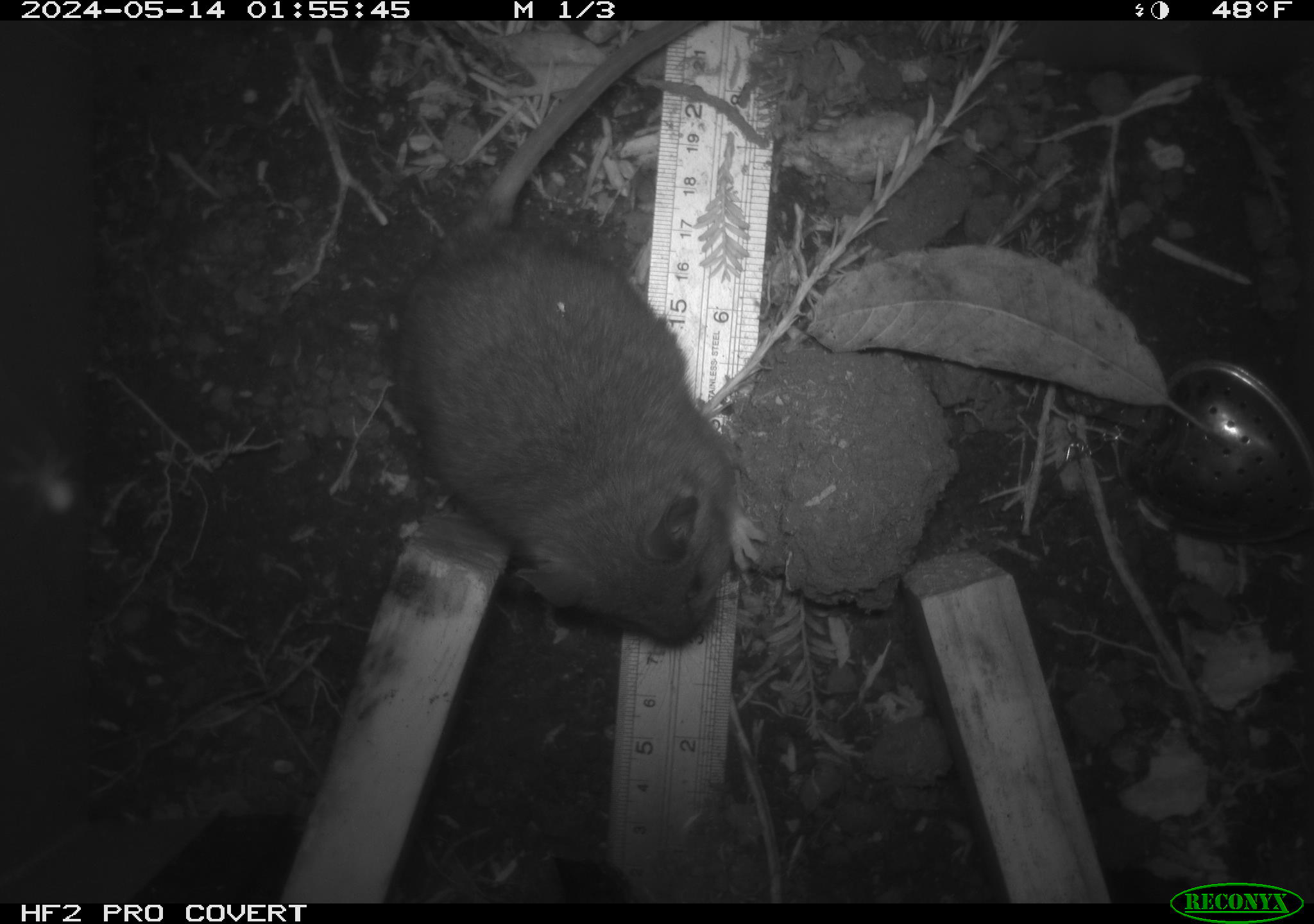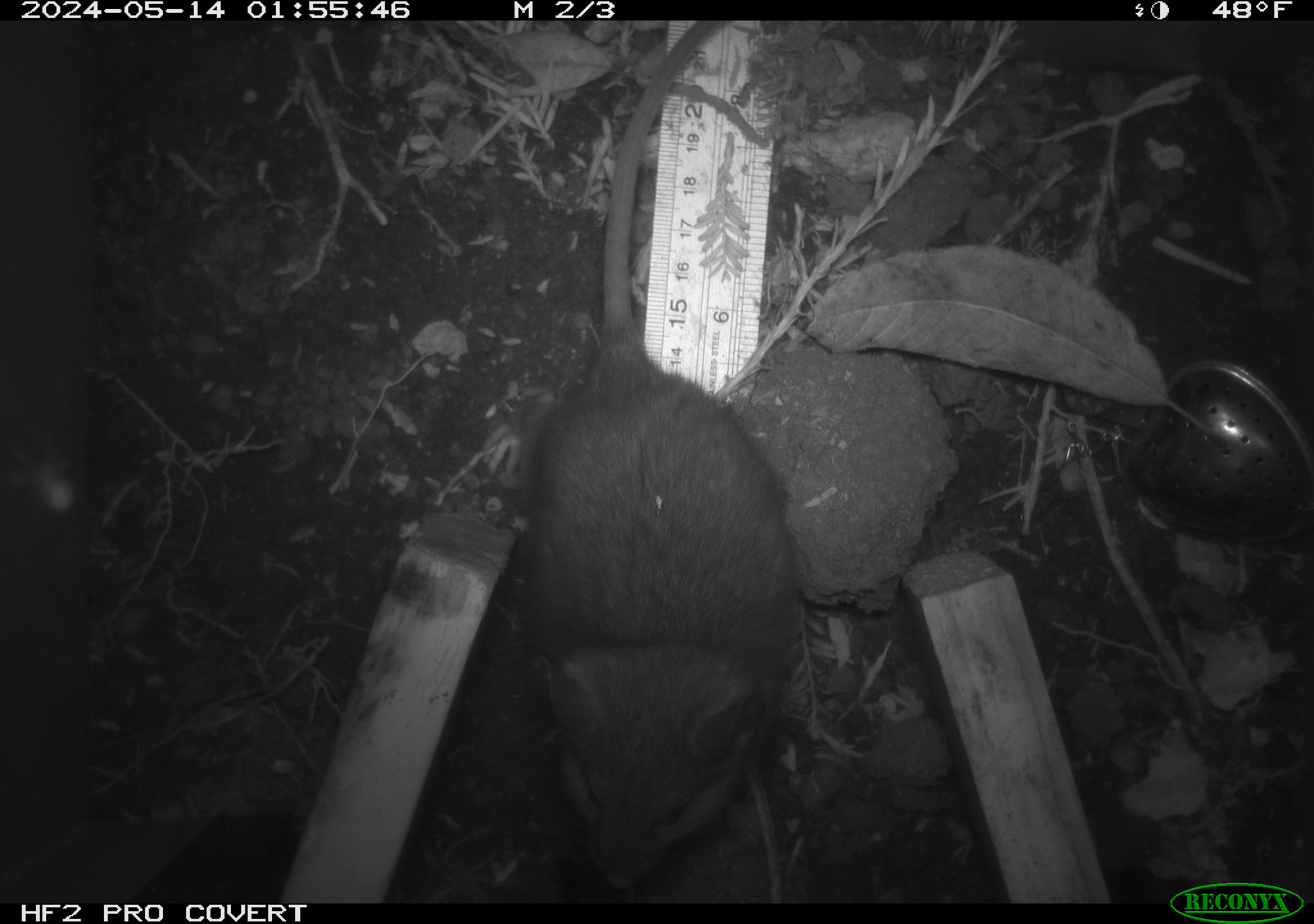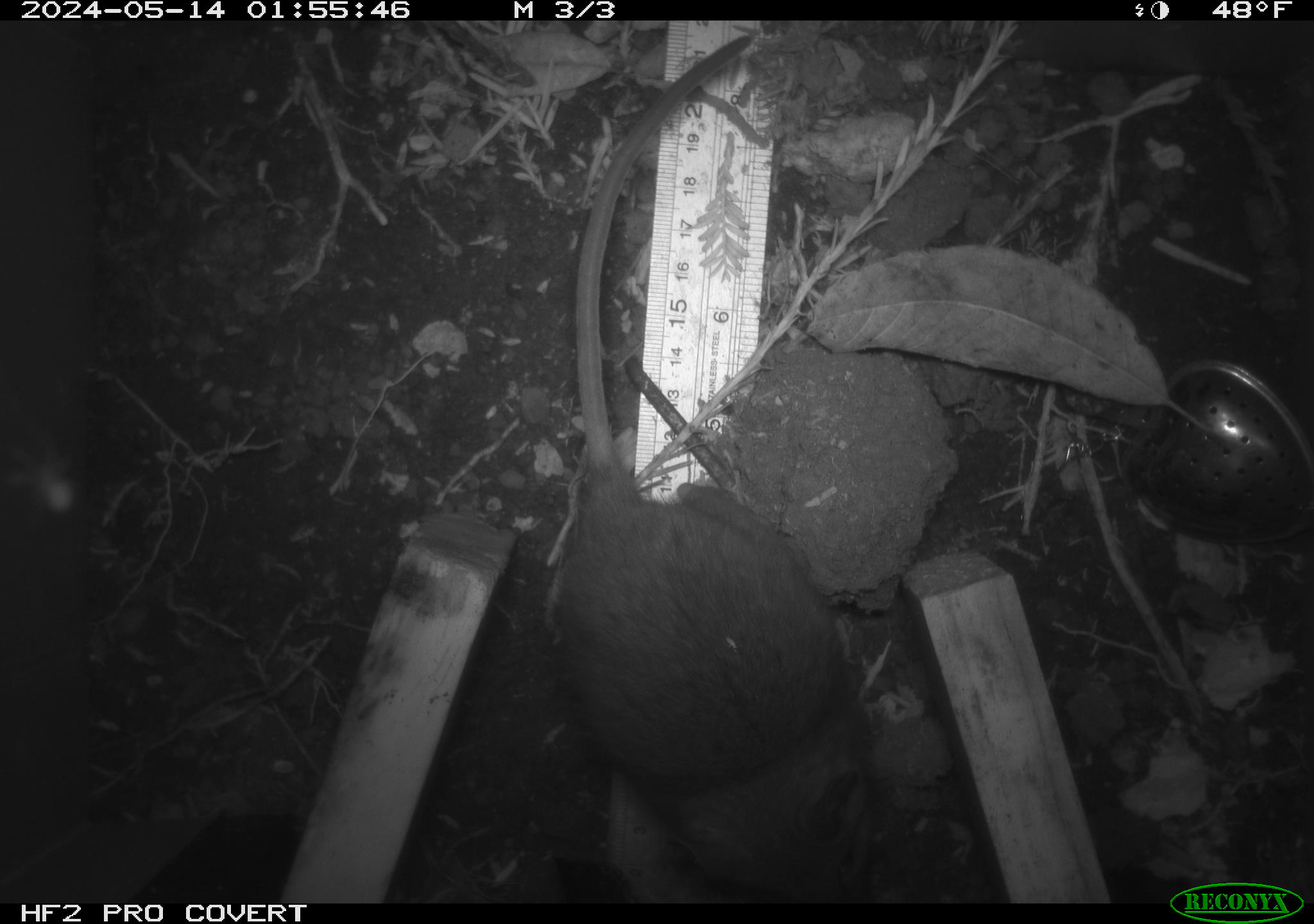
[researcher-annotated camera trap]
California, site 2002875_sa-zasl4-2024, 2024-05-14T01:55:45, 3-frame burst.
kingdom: Animalia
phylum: Chordata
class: Mammalia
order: Rodentia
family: Cricetidae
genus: Neotoma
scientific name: Neotoma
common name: pack rat or woodrat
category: neotoma species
Neotoma species (pack rat or woodrat) (Neotoma).